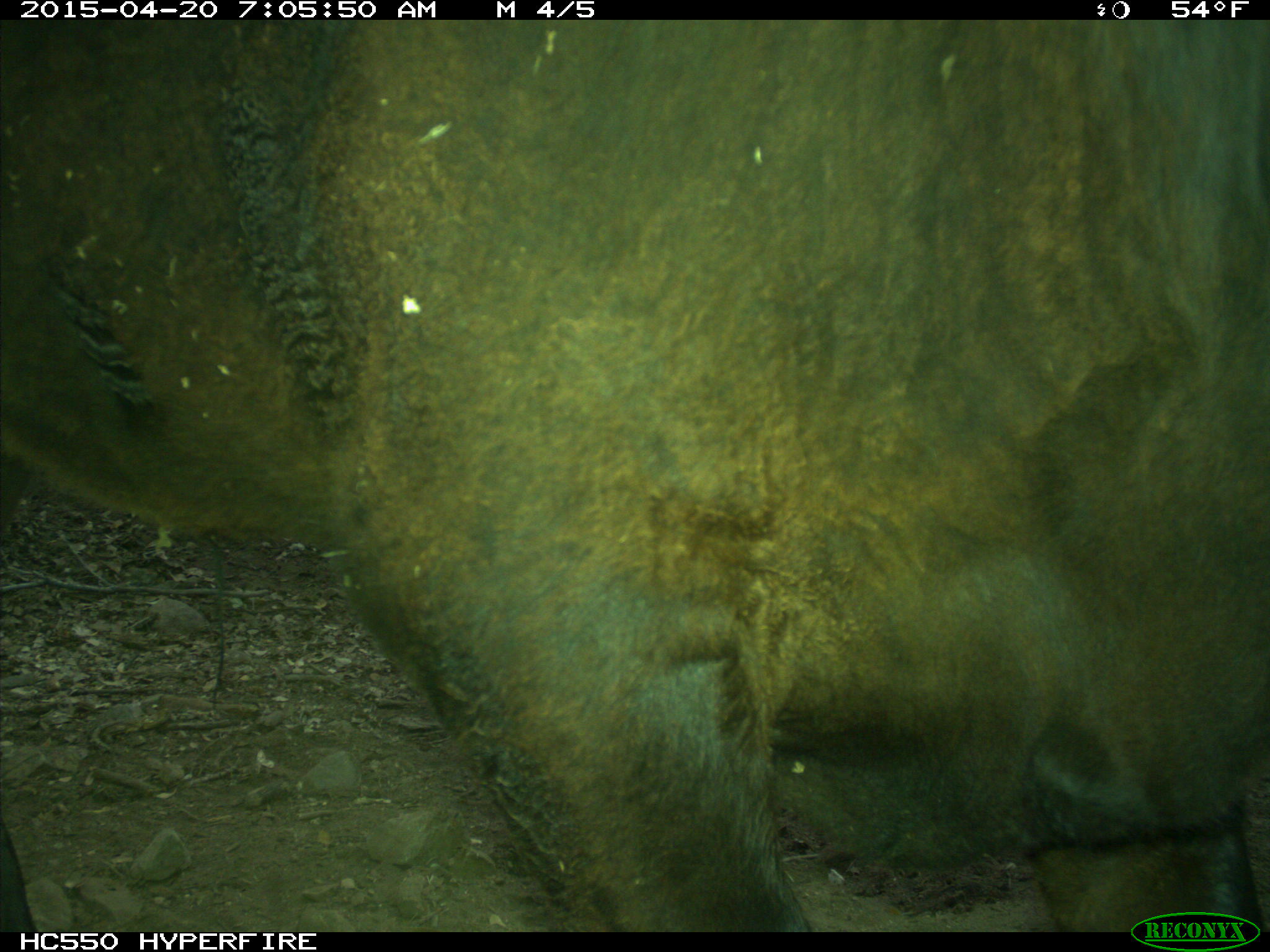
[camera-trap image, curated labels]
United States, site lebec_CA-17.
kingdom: Animalia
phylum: Chordata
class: Mammalia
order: Artiodactyla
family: Bovidae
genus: Bos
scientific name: Bos taurus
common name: domestic cow